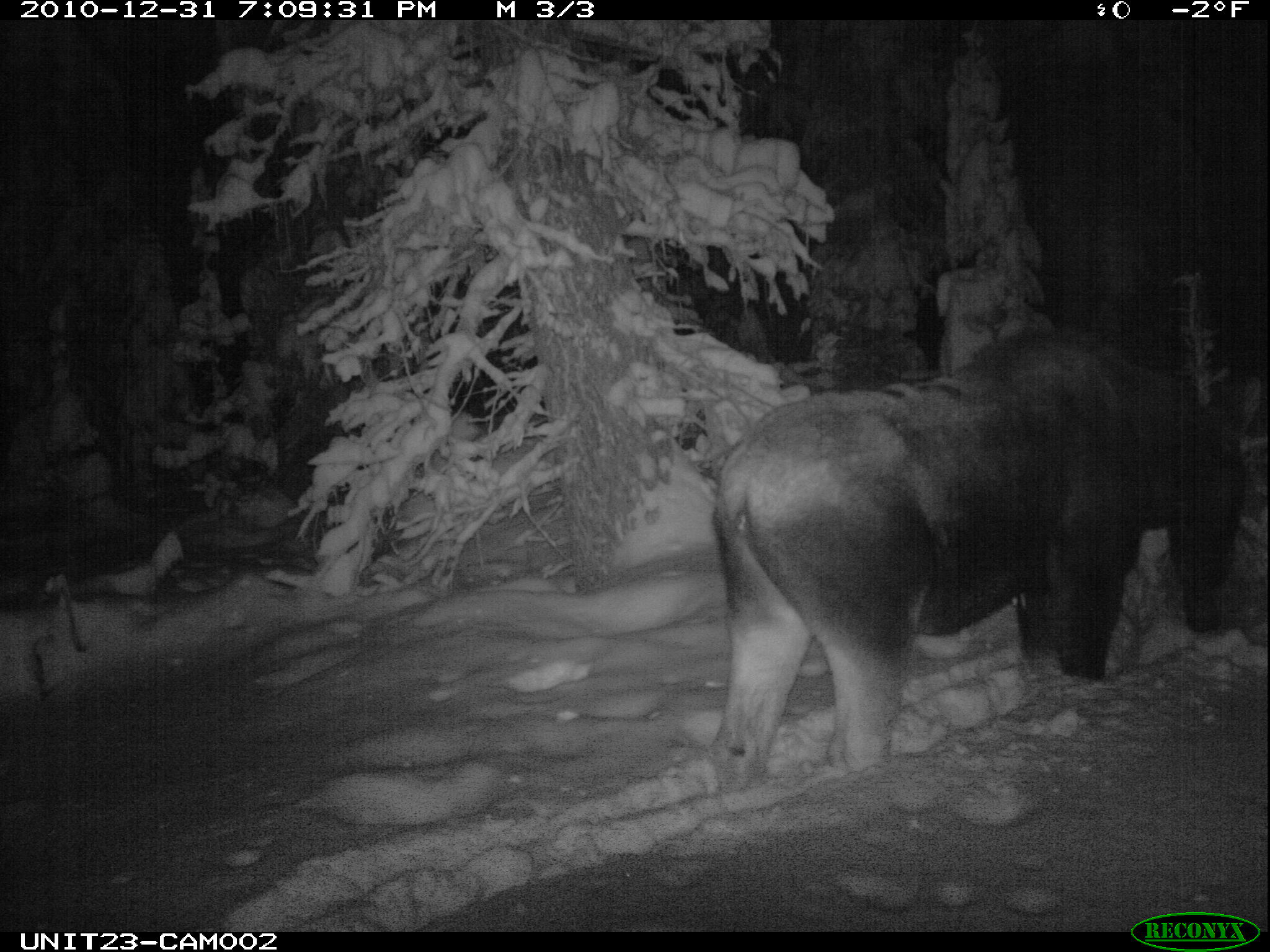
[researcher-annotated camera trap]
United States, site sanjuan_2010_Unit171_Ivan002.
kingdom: Animalia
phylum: Chordata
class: Mammalia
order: Artiodactyla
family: Cervidae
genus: Alces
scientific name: Alces alces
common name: moose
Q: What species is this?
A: Alces alces (moose).